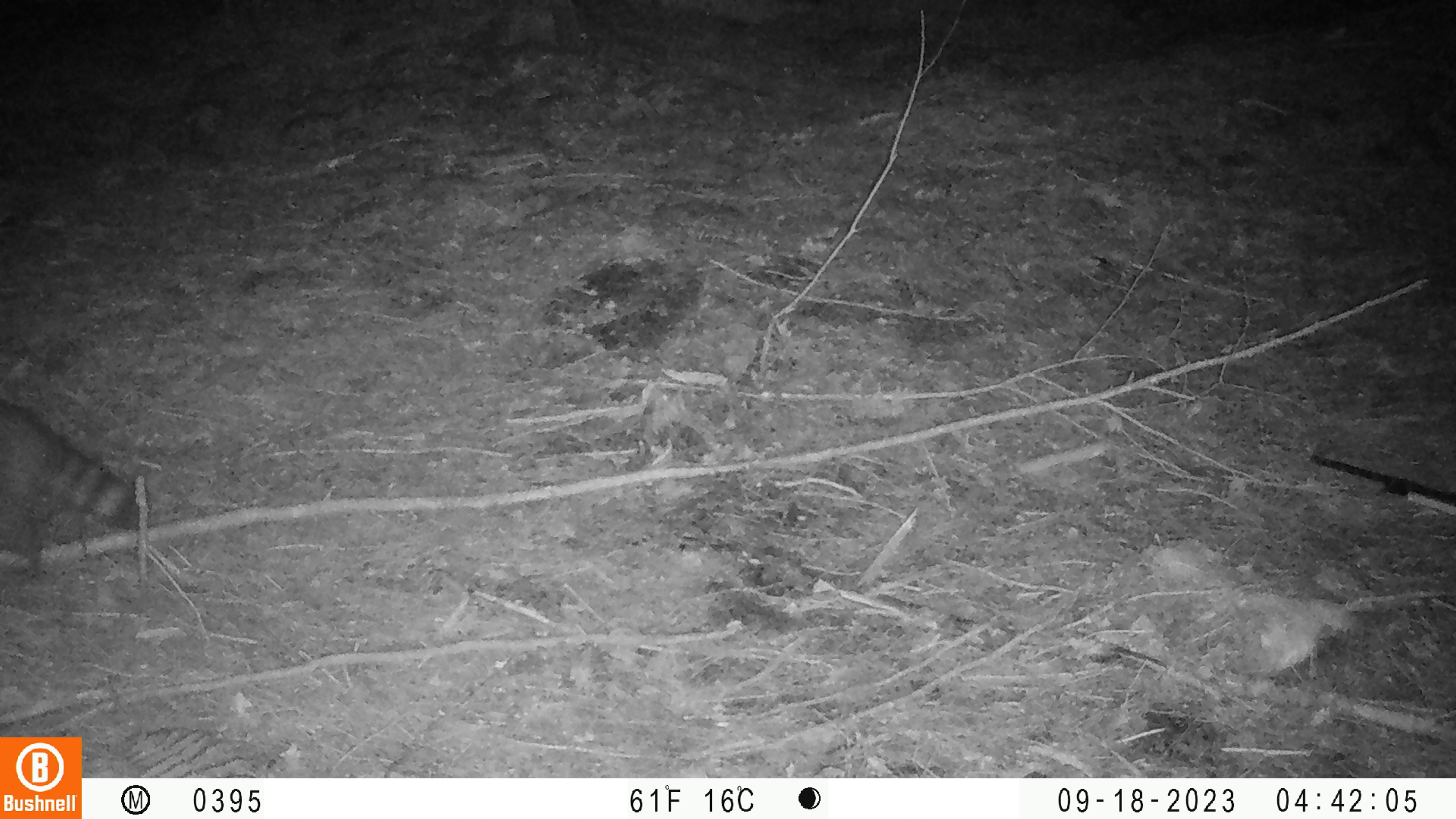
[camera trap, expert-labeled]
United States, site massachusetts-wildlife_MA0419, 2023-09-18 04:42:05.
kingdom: Animalia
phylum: Chordata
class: Mammalia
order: Carnivora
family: Procyonidae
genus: Procyon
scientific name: Procyon lotor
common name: raccoon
Raccoon (Procyon lotor).